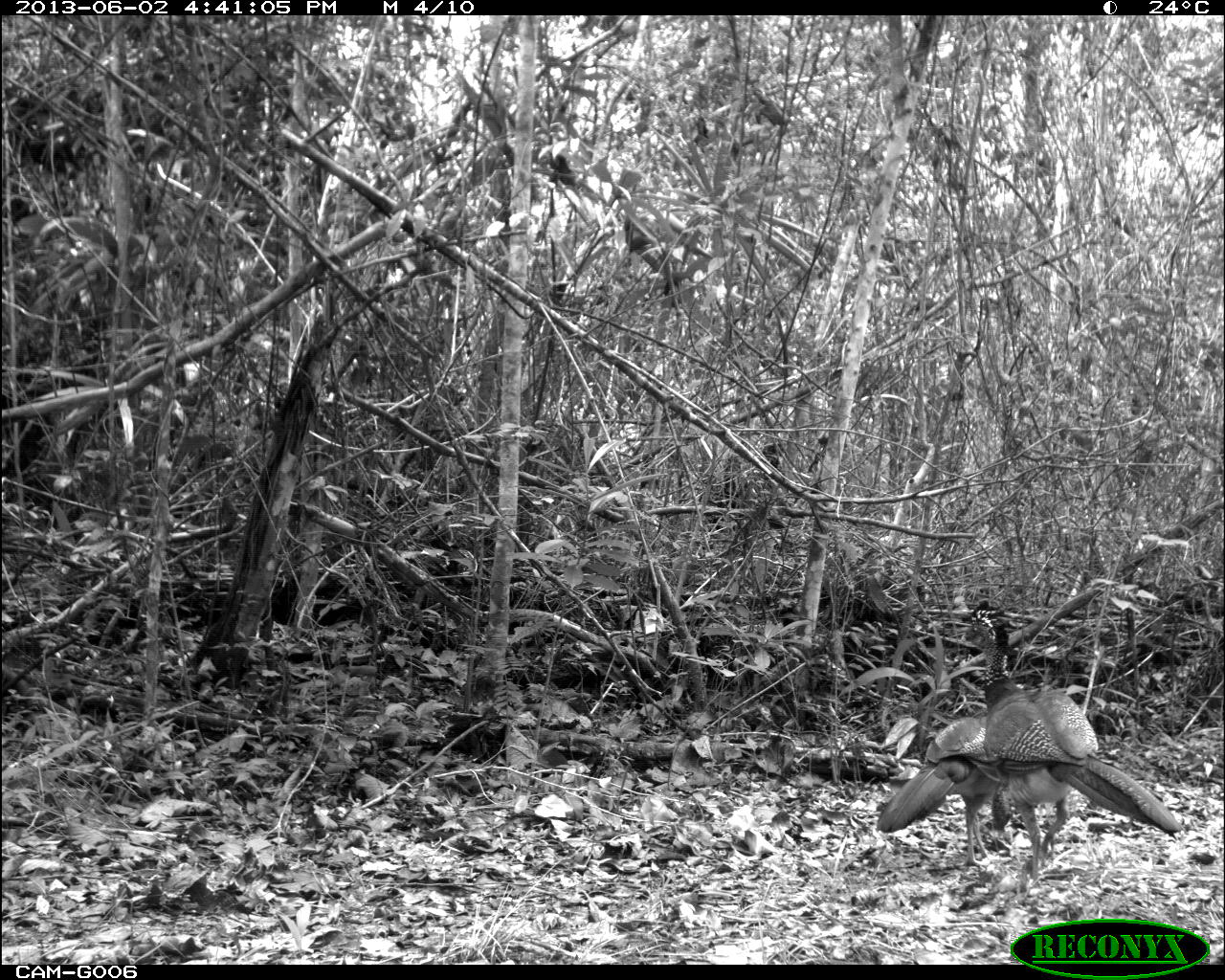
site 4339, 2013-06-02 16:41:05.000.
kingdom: Animalia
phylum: Chordata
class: Aves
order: Galliformes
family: Cracidae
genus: Crax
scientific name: Crax rubra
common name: great curassow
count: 2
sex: female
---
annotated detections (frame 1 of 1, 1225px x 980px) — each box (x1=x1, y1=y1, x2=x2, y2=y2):
crax rubra: (x1=952, y1=597, x2=1176, y2=888); (x1=868, y1=709, x2=1058, y2=890)